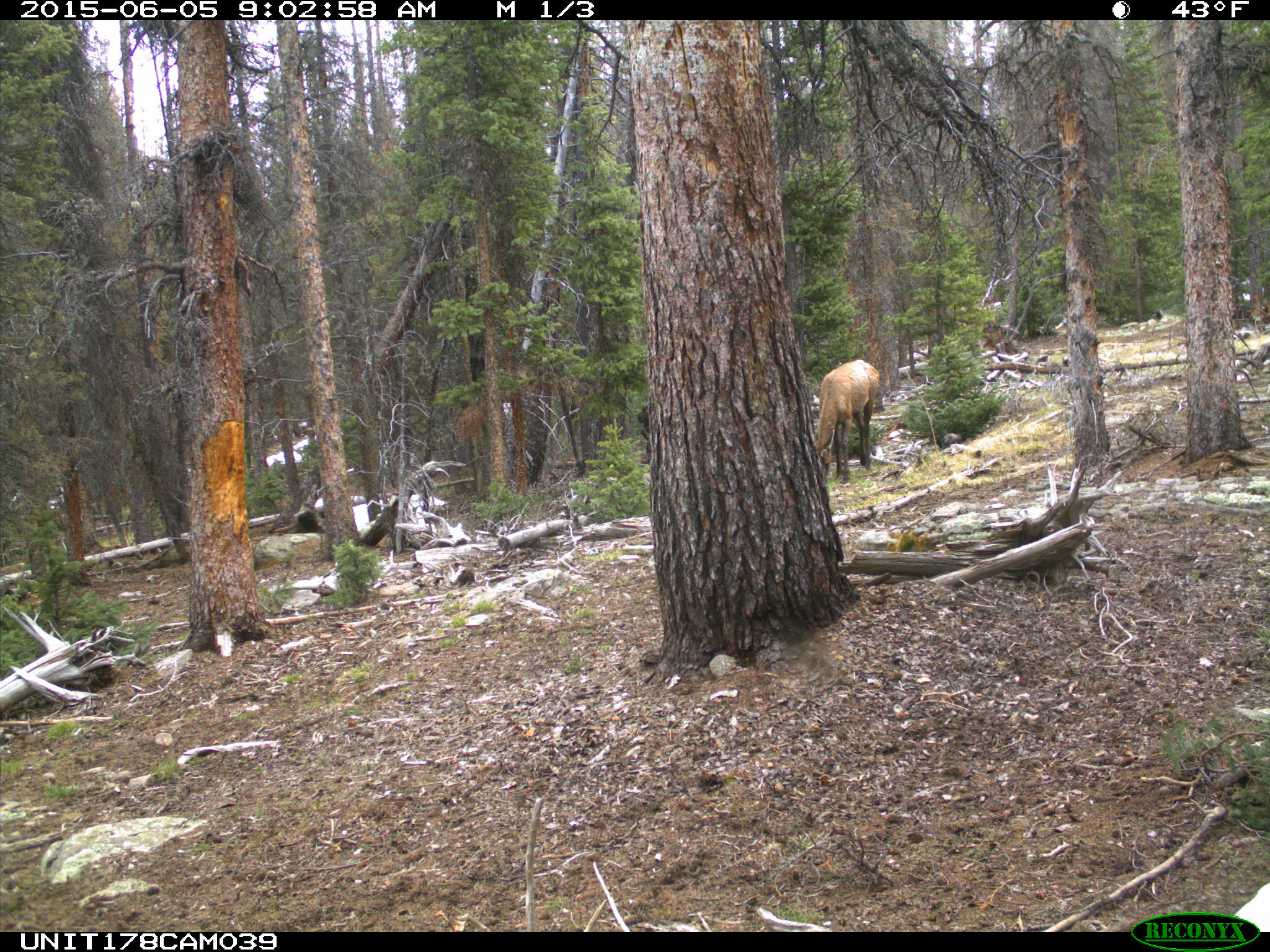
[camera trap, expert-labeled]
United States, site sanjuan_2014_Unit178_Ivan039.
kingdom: Animalia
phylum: Chordata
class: Mammalia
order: Artiodactyla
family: Cervidae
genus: Cervus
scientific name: Cervus elaphus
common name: red deer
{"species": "Cervus elaphus (red deer)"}